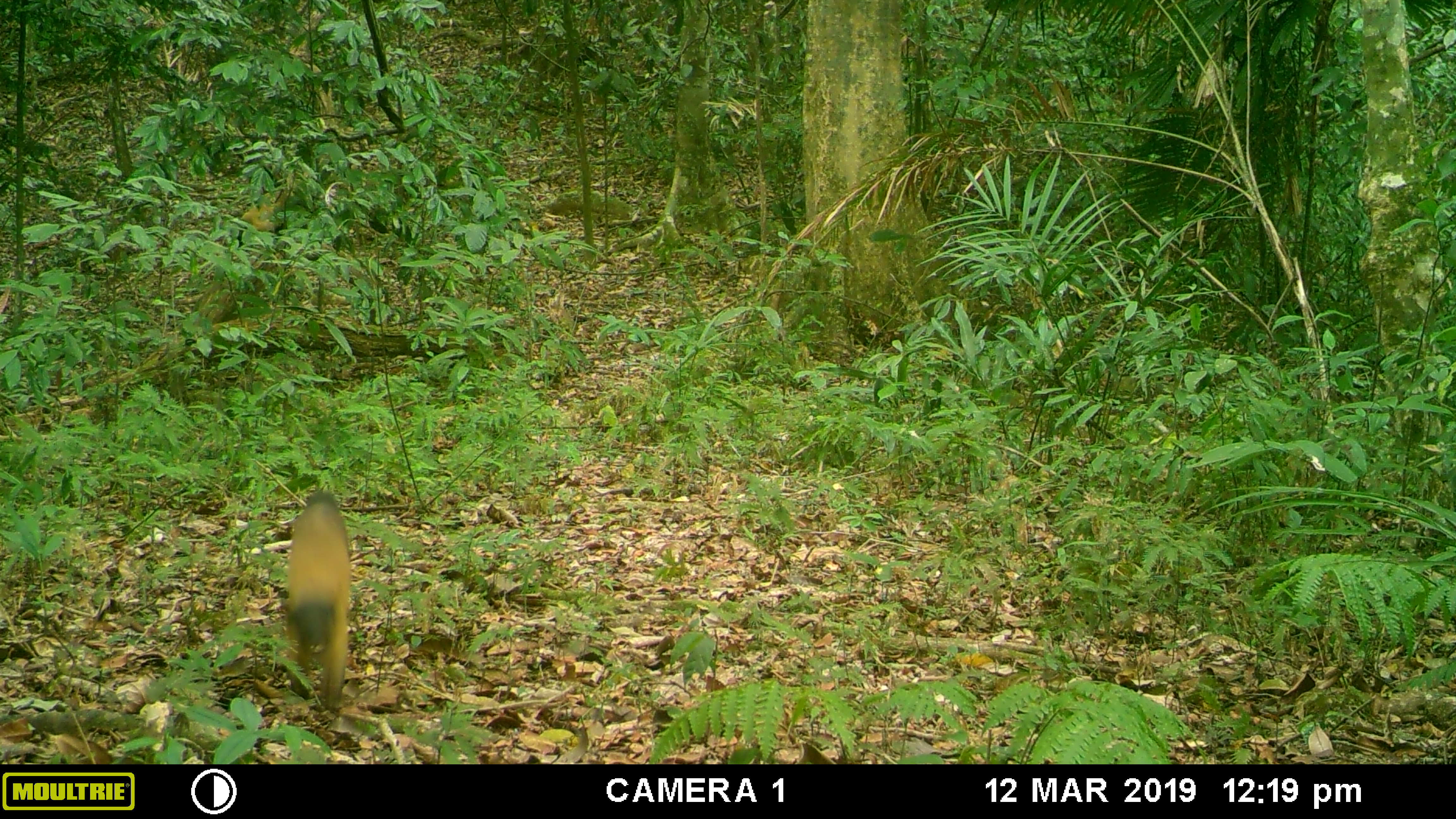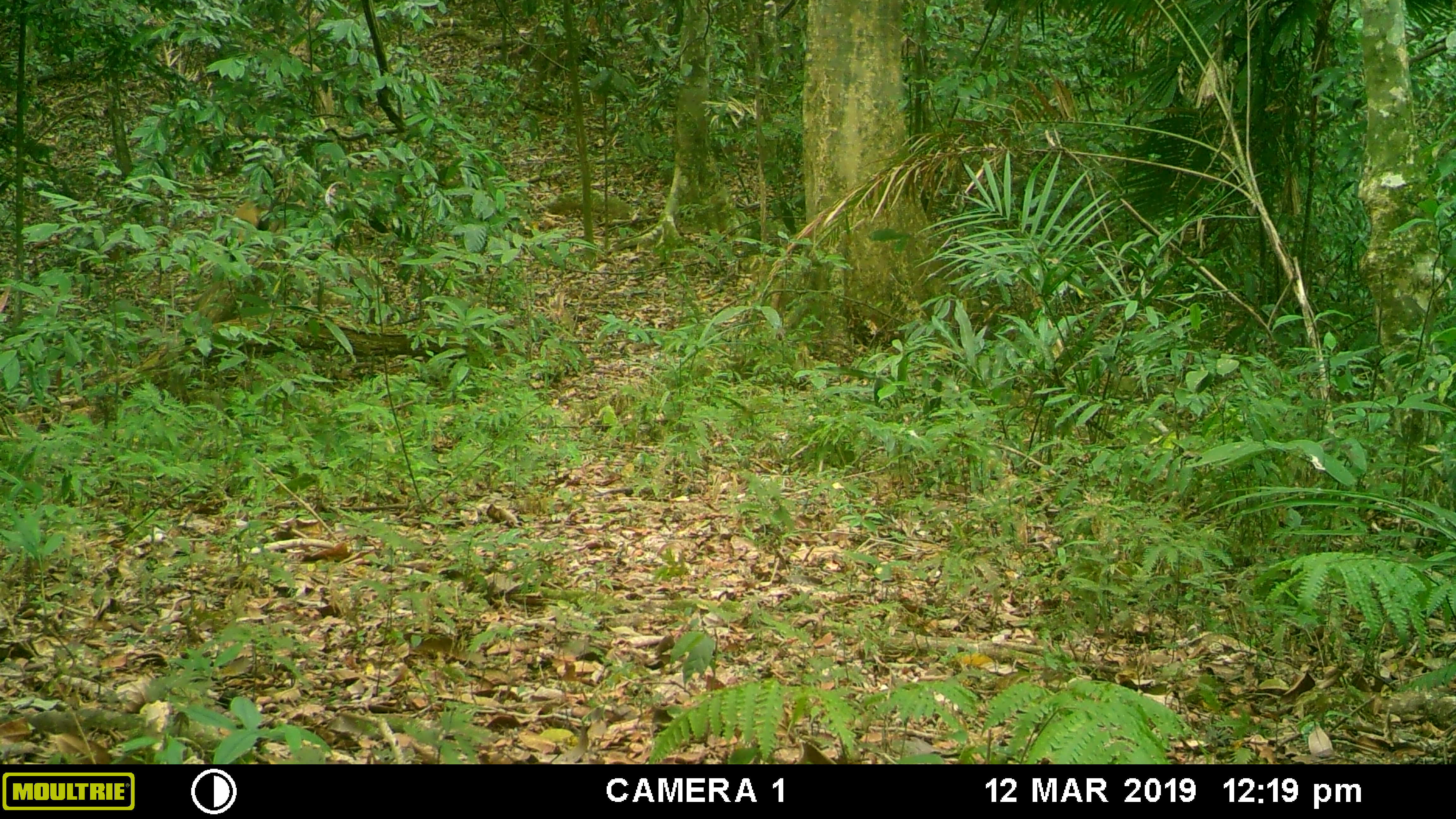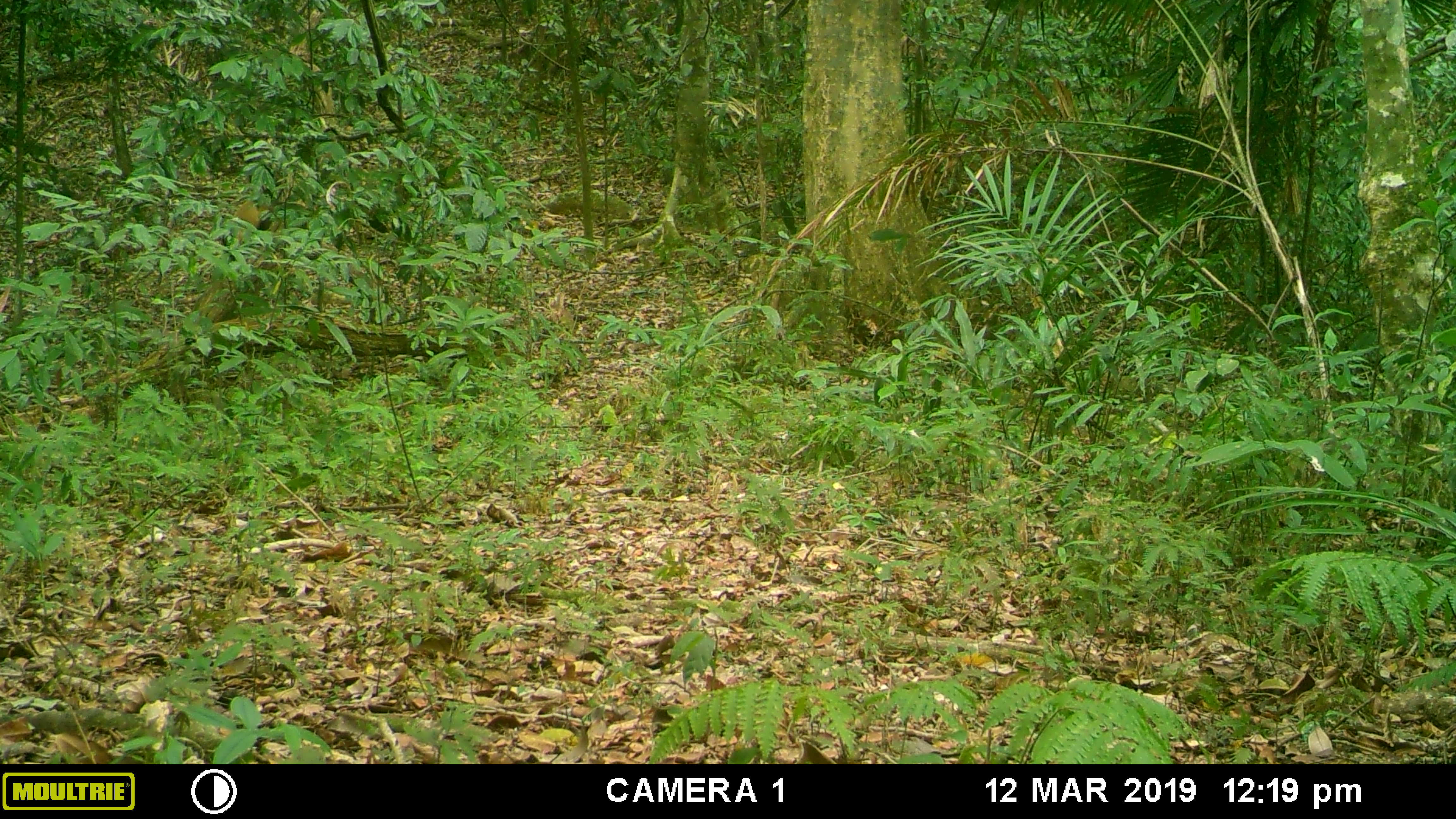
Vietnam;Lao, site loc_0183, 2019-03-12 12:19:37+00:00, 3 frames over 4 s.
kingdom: Animalia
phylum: Chordata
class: Mammalia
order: Carnivora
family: Mustelidae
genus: Martes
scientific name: Martes flavigula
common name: yellow-throated marten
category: yellow throated marten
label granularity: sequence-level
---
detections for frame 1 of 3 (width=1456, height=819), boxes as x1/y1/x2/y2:
yellow throated marten: 283/490/352/712; 239/189/289/233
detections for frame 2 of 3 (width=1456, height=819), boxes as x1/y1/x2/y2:
yellow throated marten: 231/199/267/246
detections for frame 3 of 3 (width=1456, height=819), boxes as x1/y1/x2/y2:
yellow throated marten: 232/199/273/241